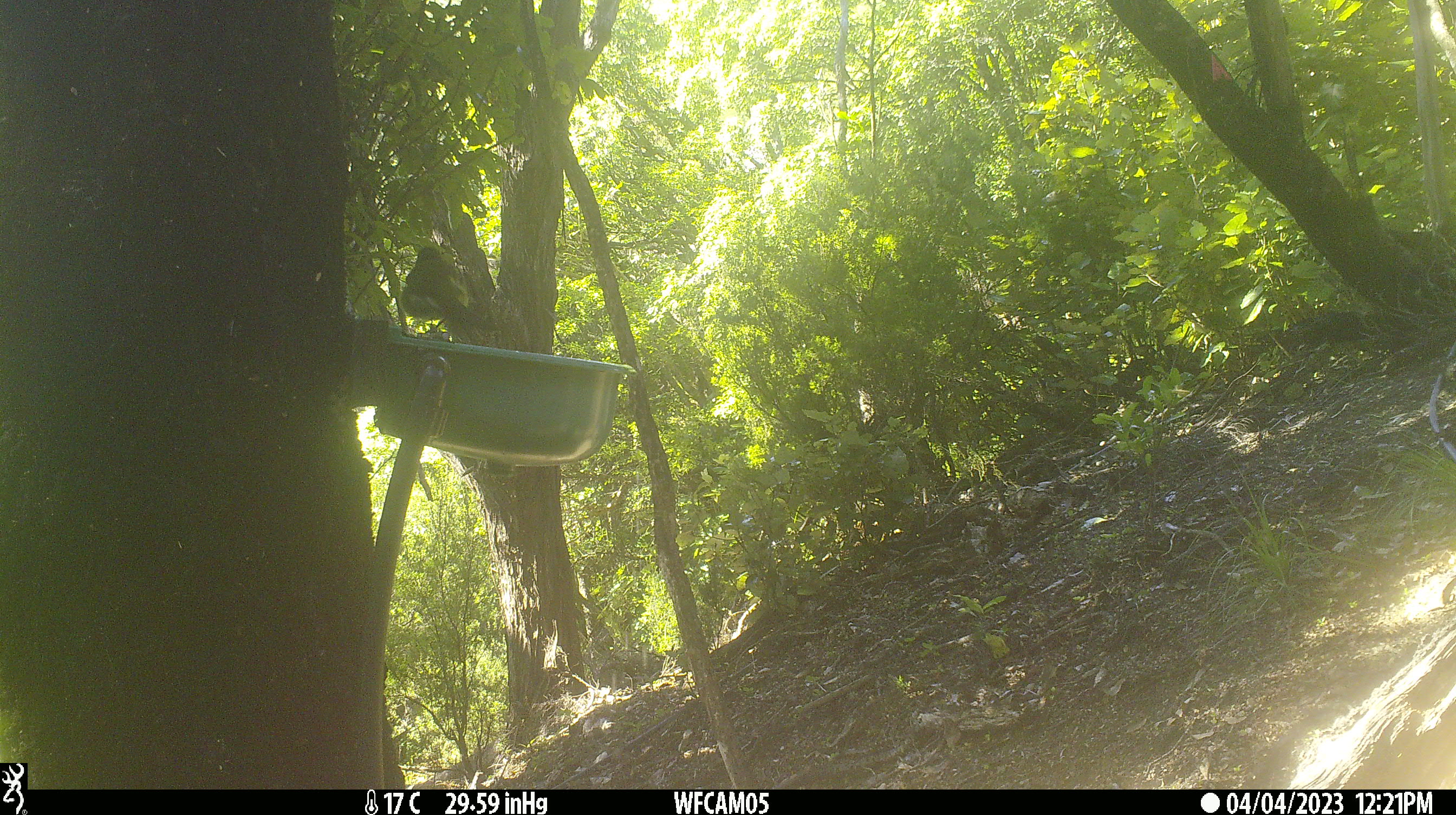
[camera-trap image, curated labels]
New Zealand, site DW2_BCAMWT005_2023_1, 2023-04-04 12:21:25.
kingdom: Animalia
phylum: Chordata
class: Aves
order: Passeriformes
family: Meliphagidae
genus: Anthornis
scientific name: Anthornis melanura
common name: new zealand bellbird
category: bellbird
Bellbird (new zealand bellbird) (Anthornis melanura).